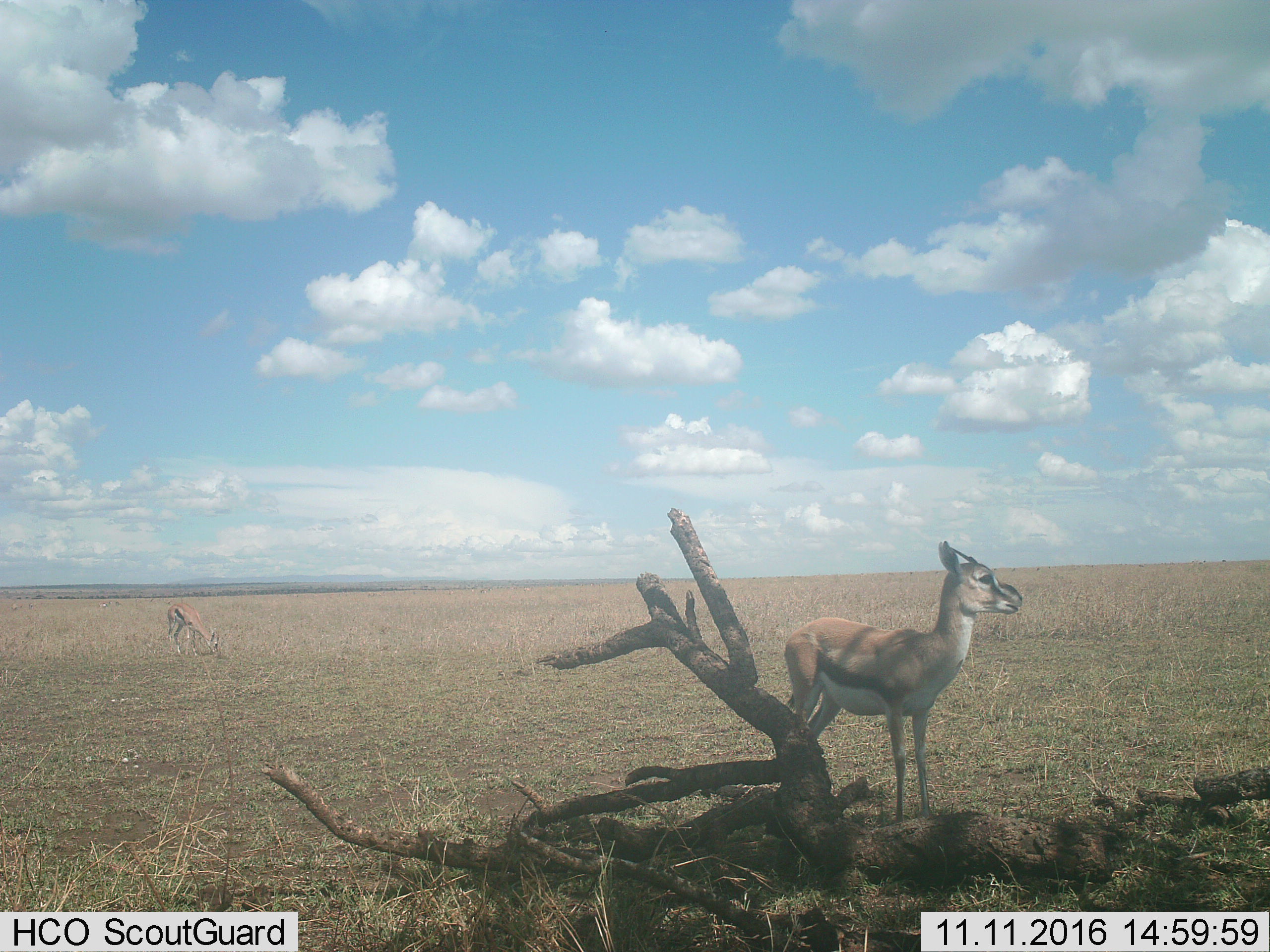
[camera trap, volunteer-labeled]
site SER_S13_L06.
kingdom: Animalia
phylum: Chordata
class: Mammalia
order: Artiodactyla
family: Bovidae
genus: Eudorcas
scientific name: Eudorcas thomsonii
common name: thomson's gazelle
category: gazellethomsons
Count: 2.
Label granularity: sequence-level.